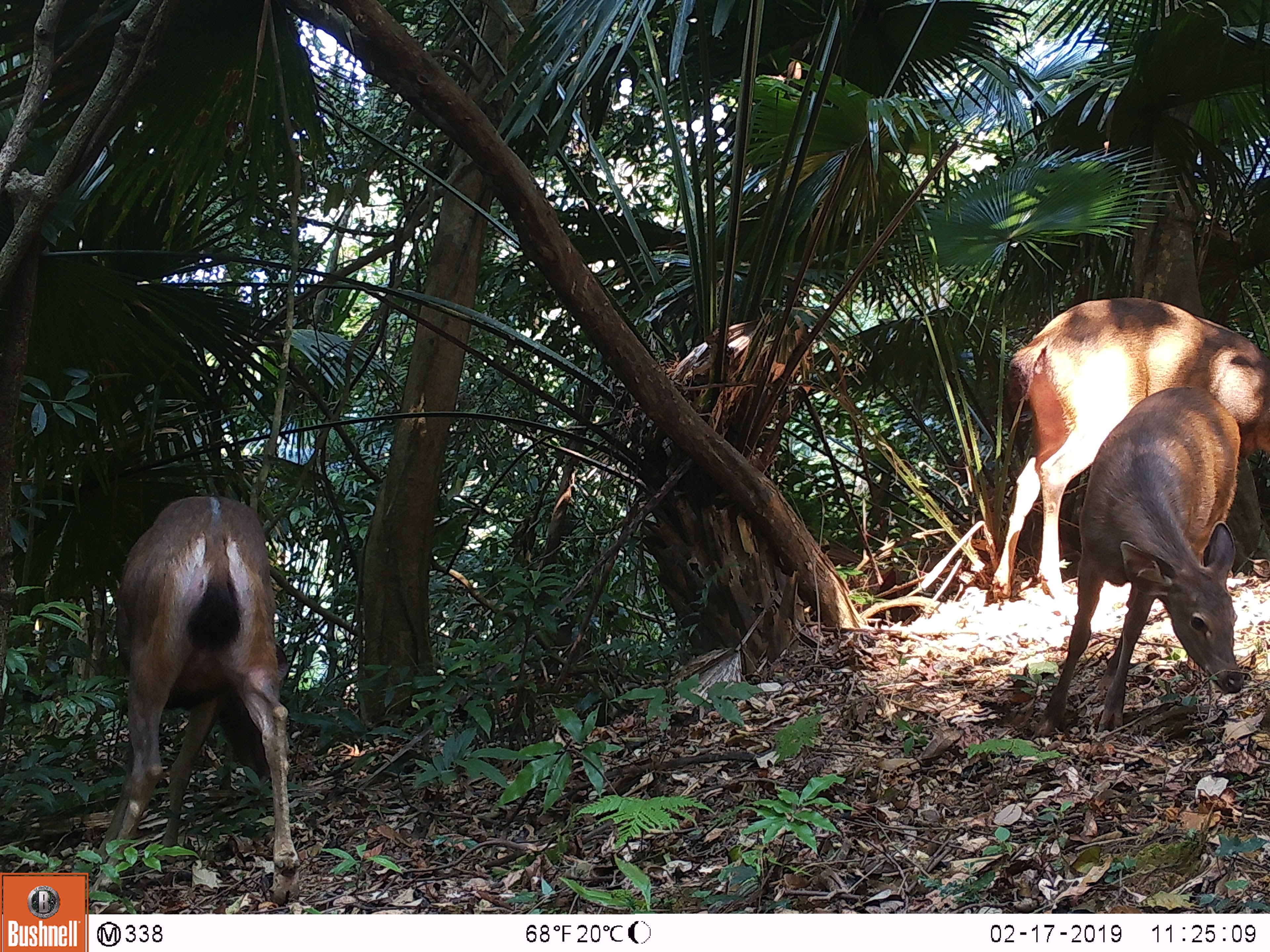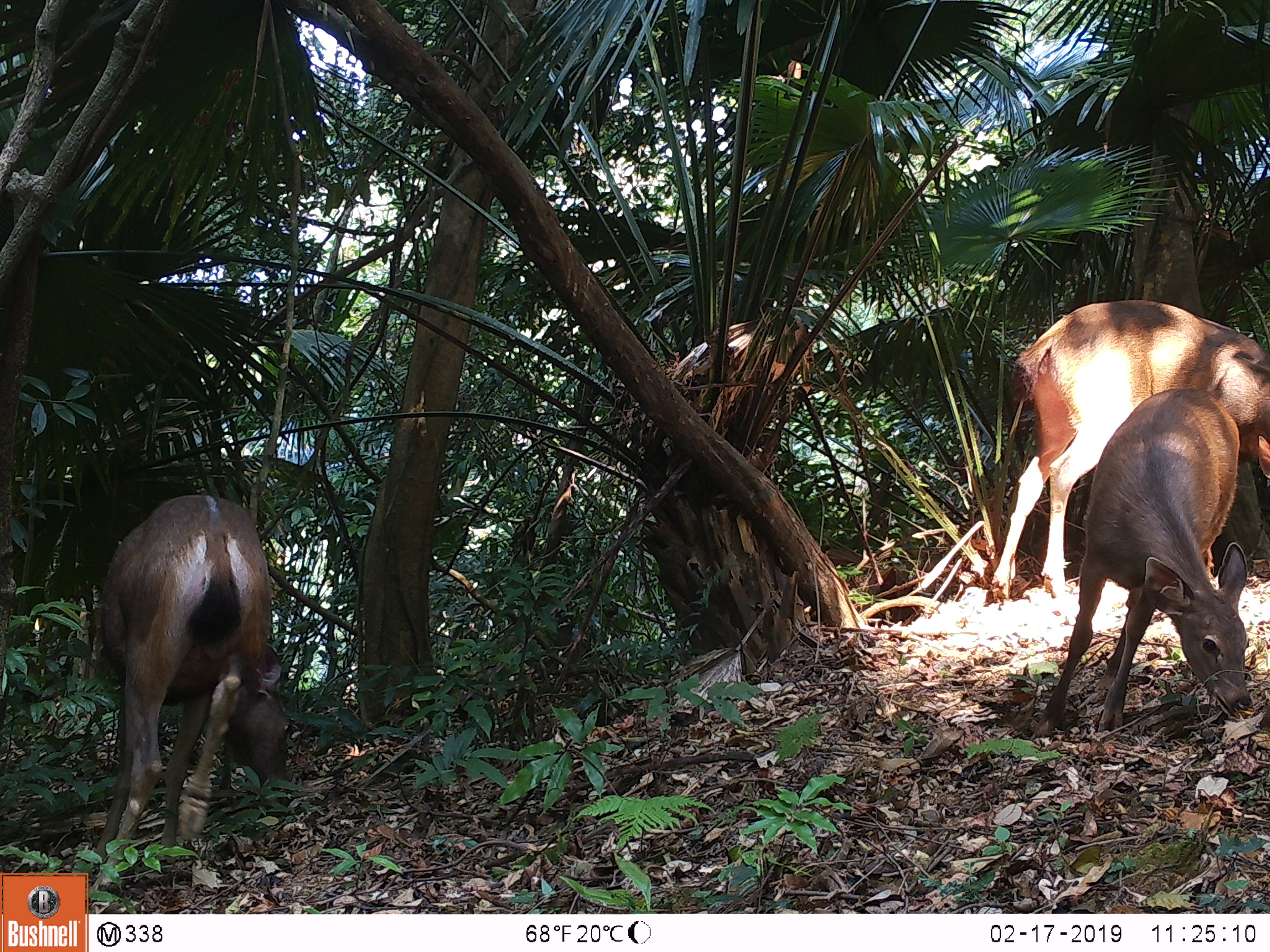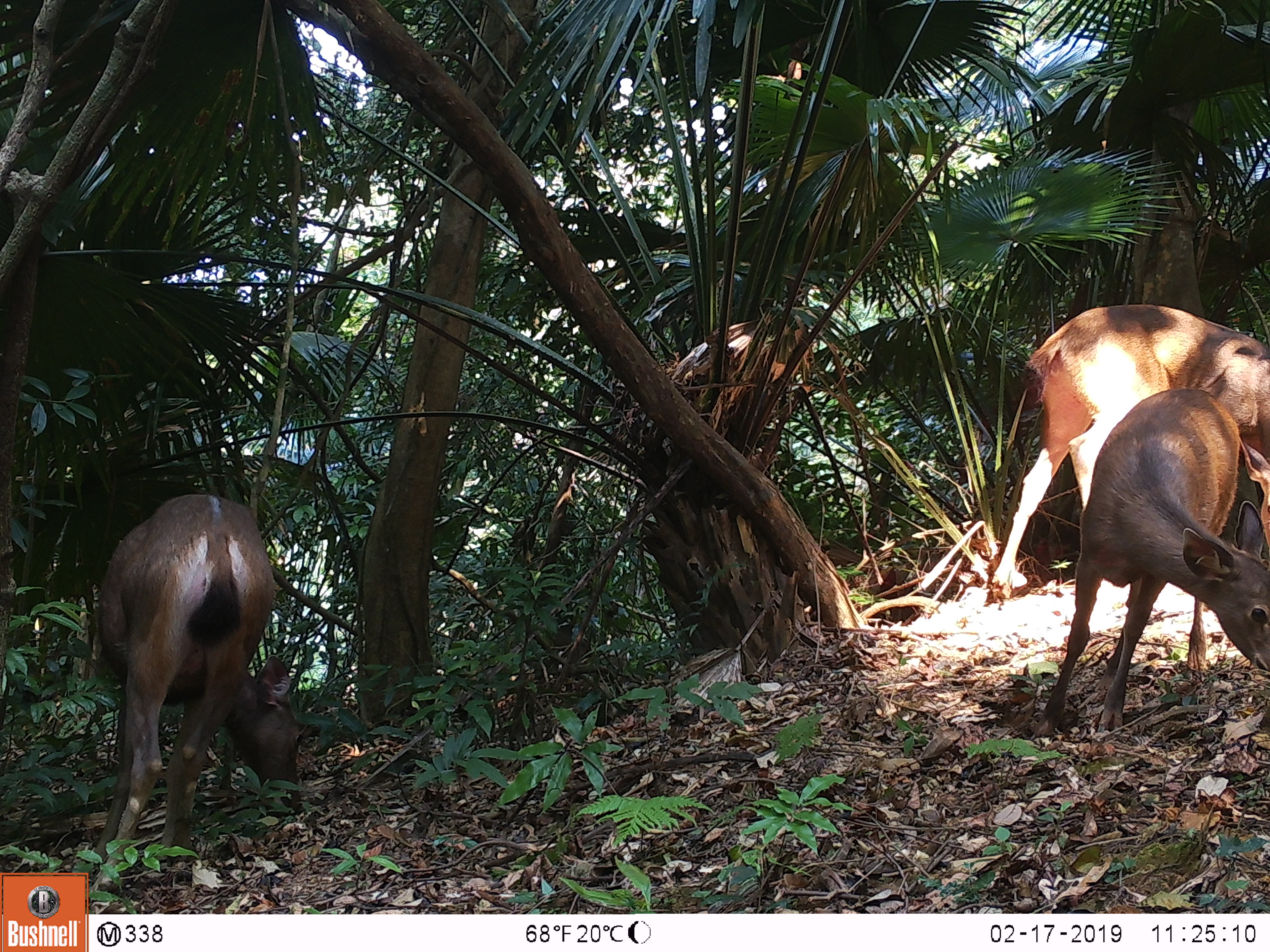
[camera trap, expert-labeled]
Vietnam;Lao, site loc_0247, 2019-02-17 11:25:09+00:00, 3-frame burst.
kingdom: Animalia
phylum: Chordata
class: Mammalia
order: Artiodactyla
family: Cervidae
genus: Rusa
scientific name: Rusa unicolor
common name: sambar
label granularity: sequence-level